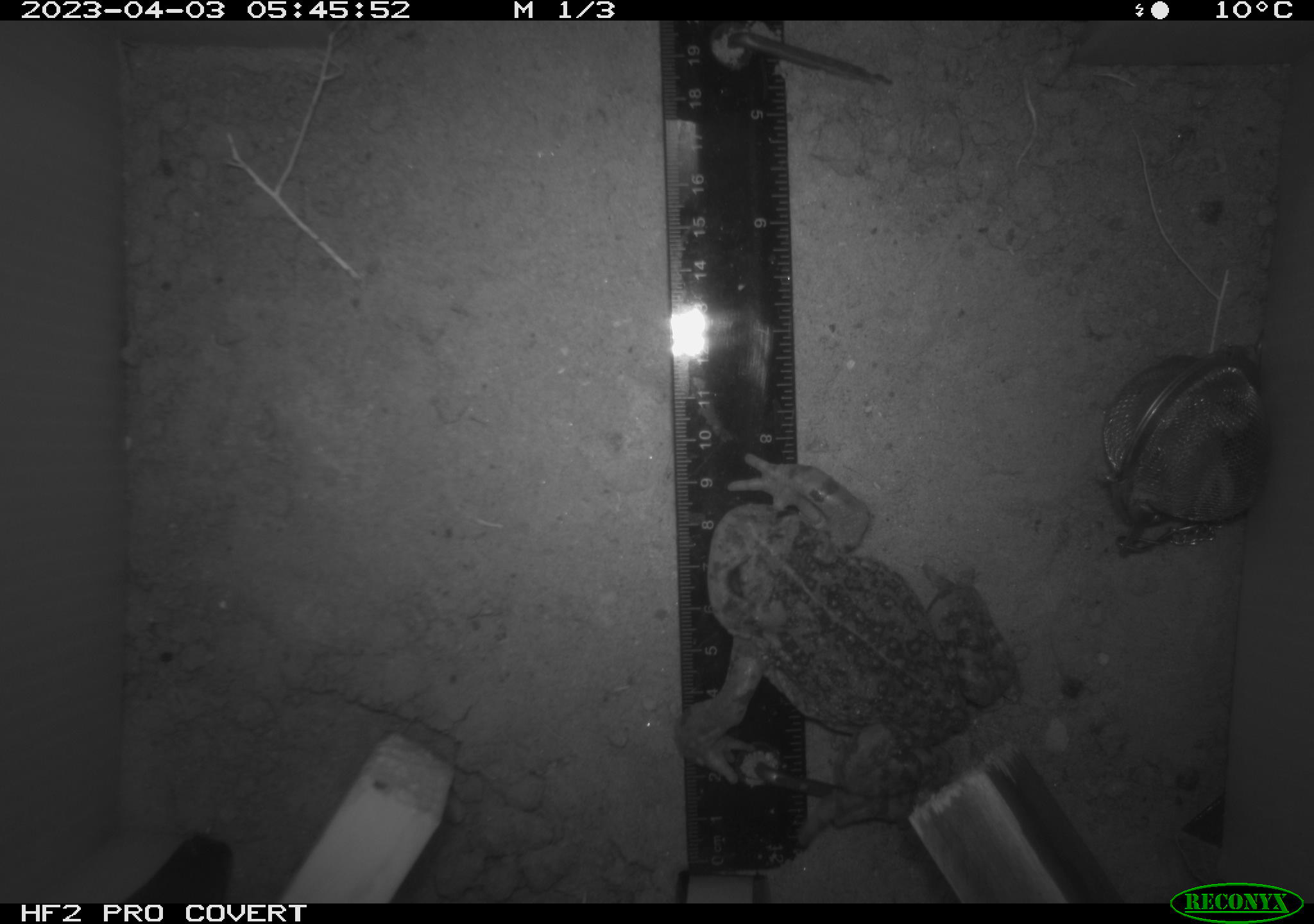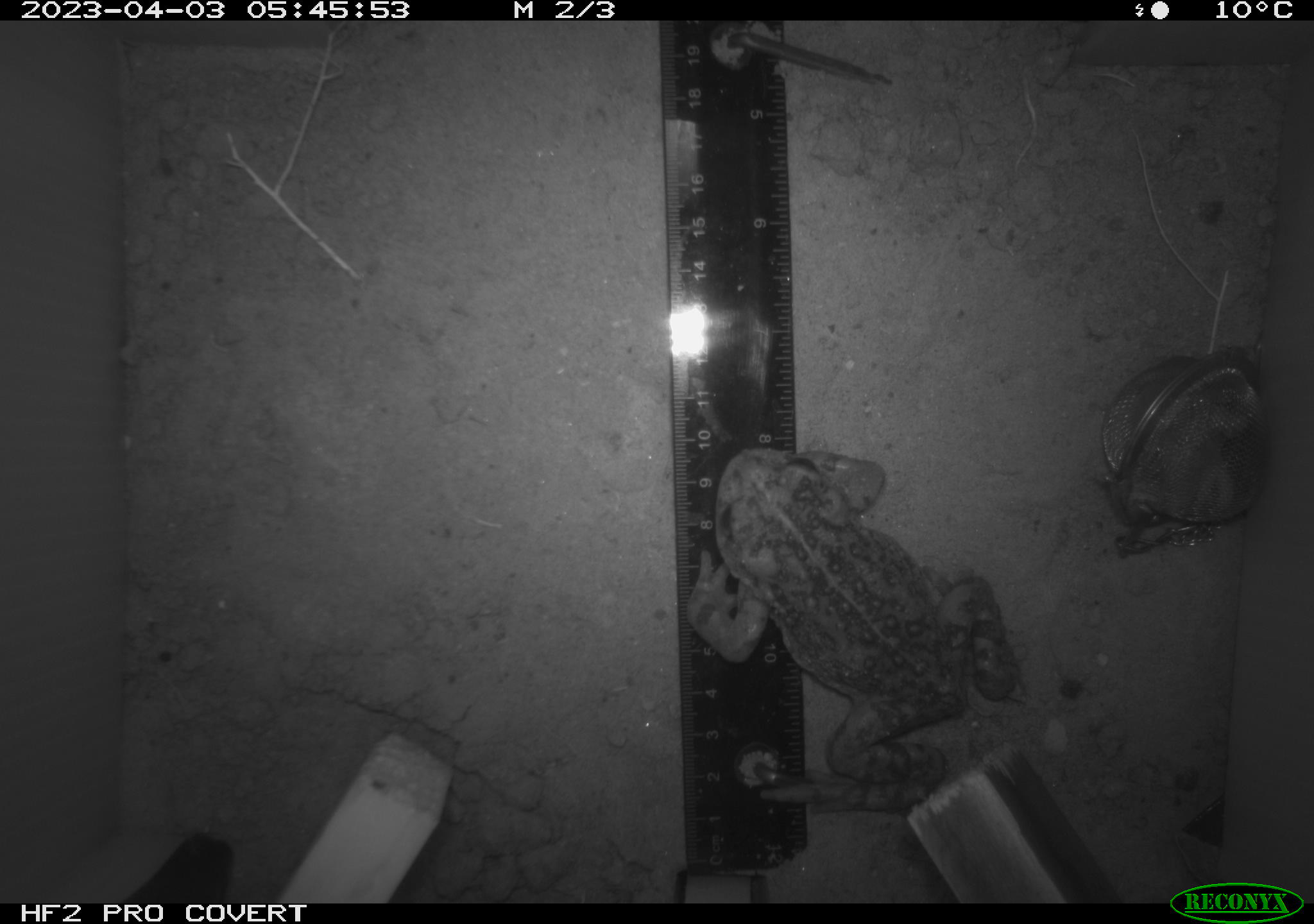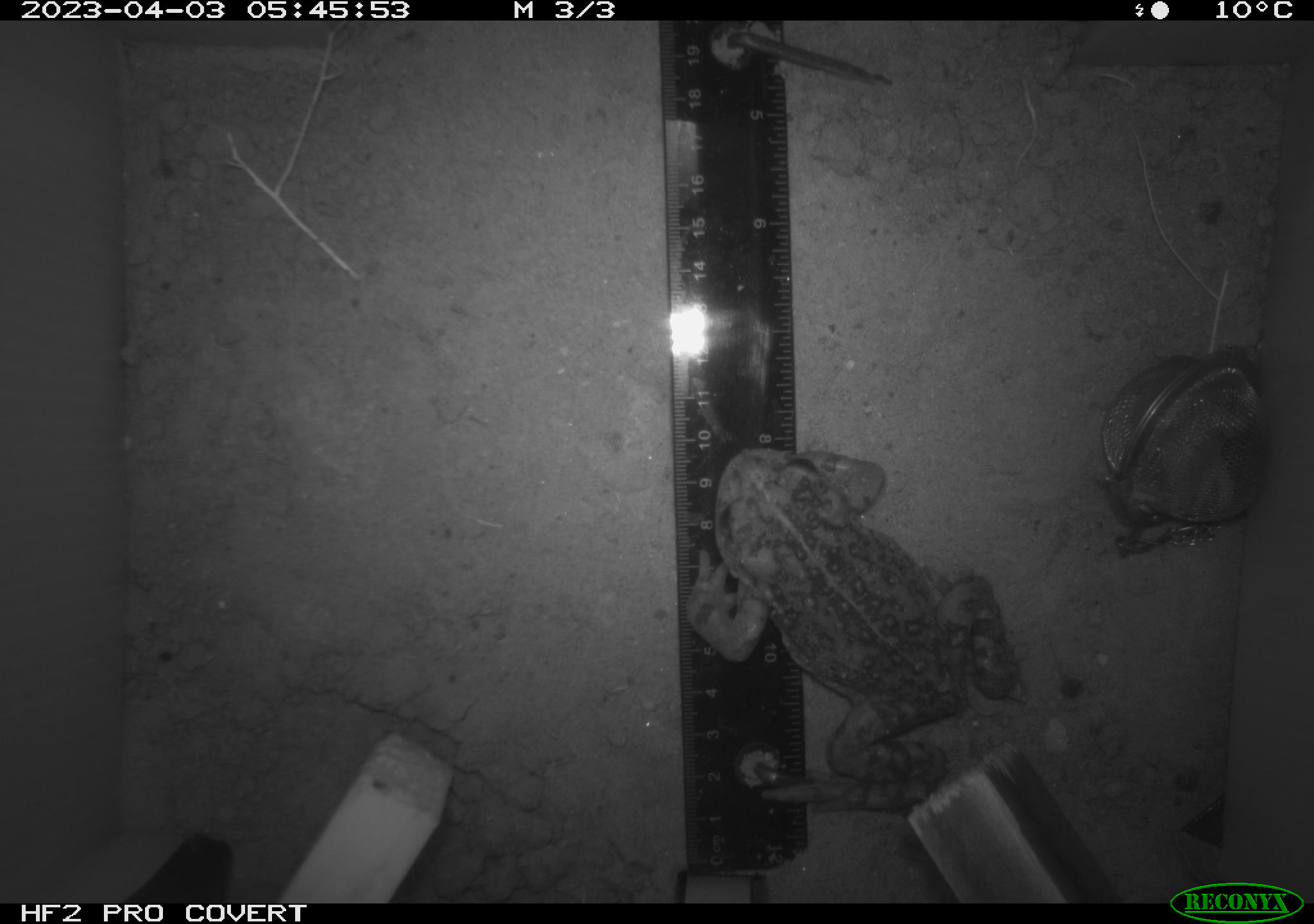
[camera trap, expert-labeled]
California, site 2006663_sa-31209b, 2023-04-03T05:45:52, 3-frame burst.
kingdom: Animalia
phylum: Chordata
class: Amphibia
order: Anura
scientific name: Anura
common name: frogs